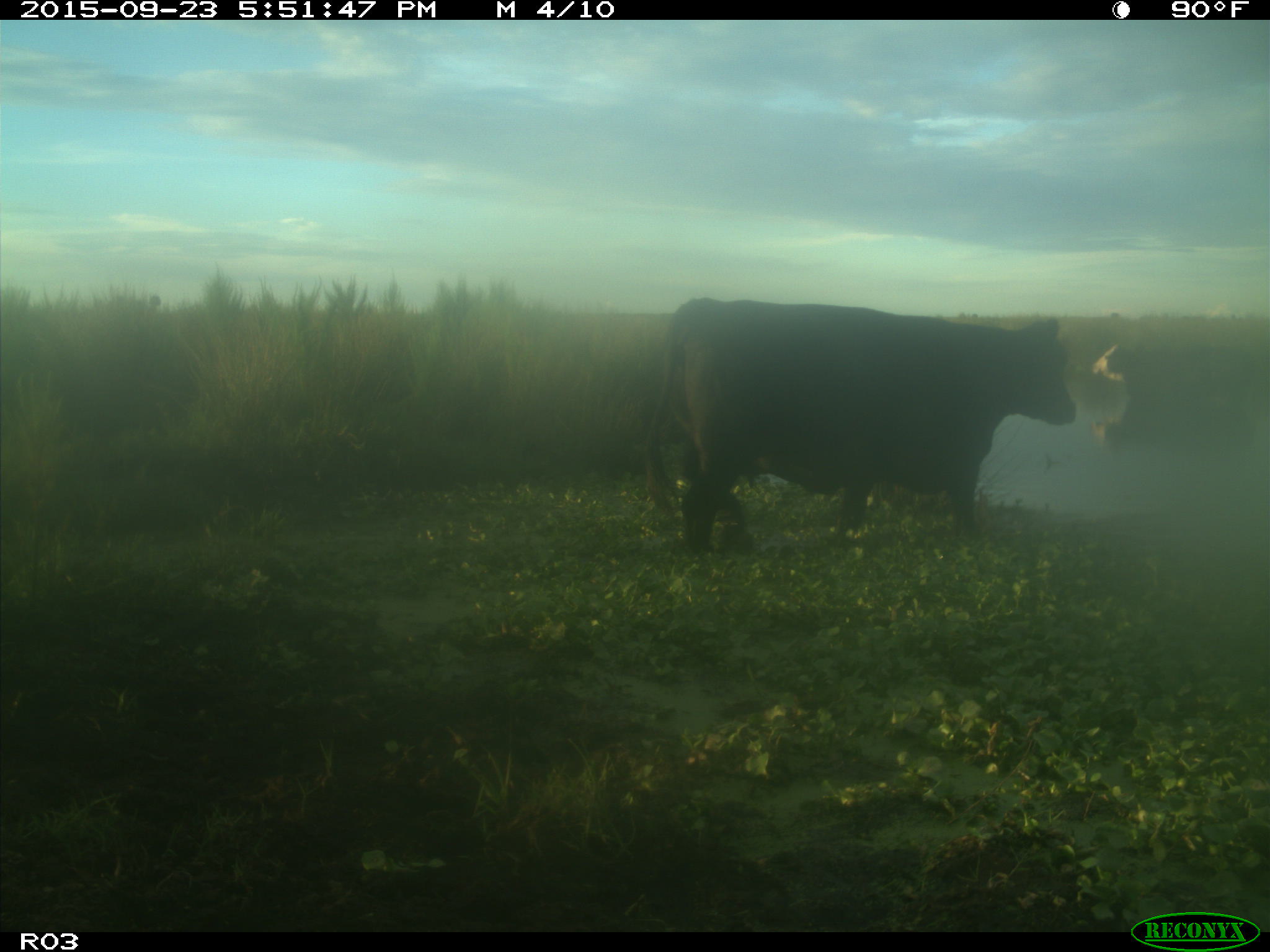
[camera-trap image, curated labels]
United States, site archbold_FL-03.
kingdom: Animalia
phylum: Chordata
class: Mammalia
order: Artiodactyla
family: Bovidae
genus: Bos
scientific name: Bos taurus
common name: domestic cow